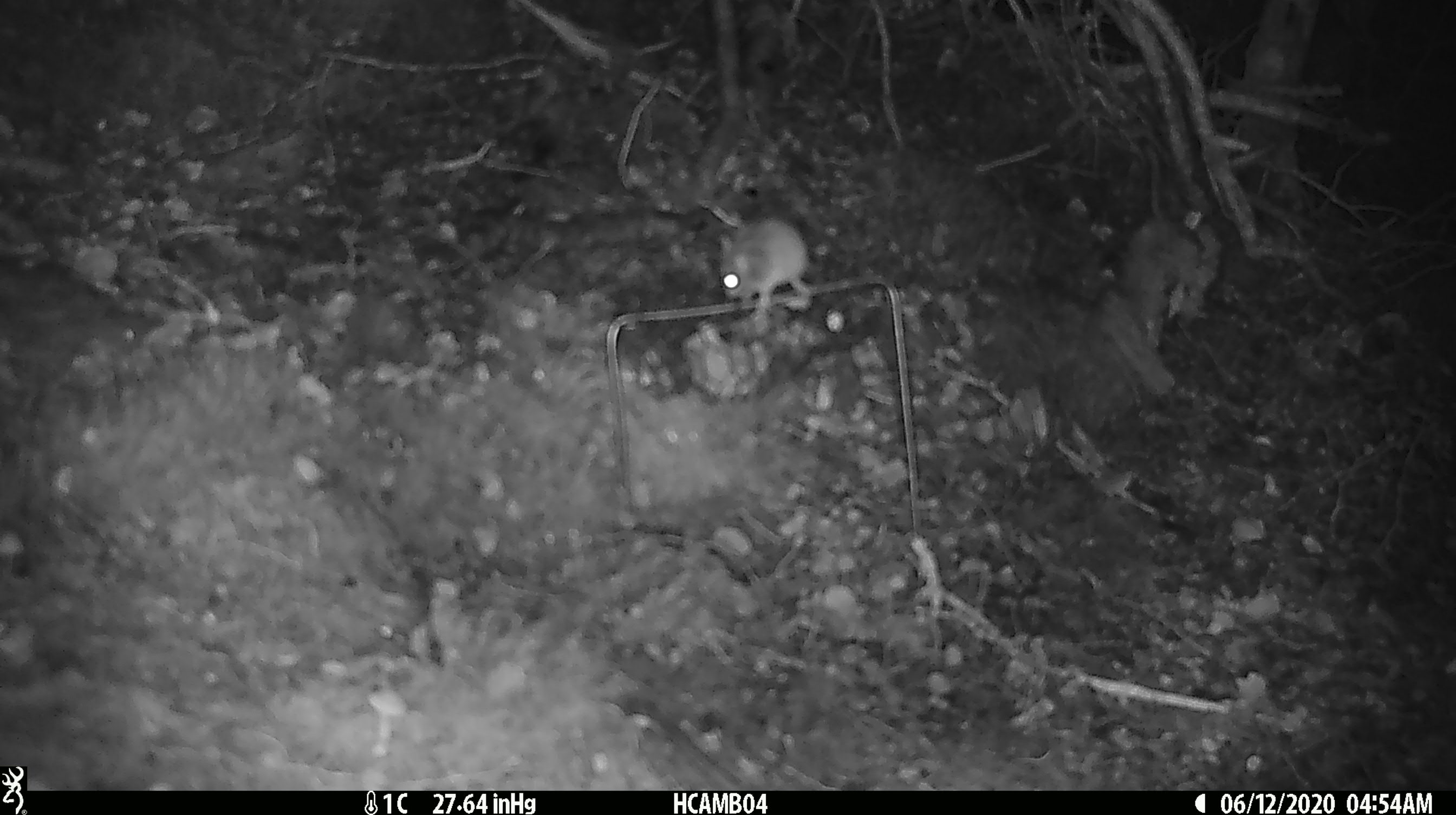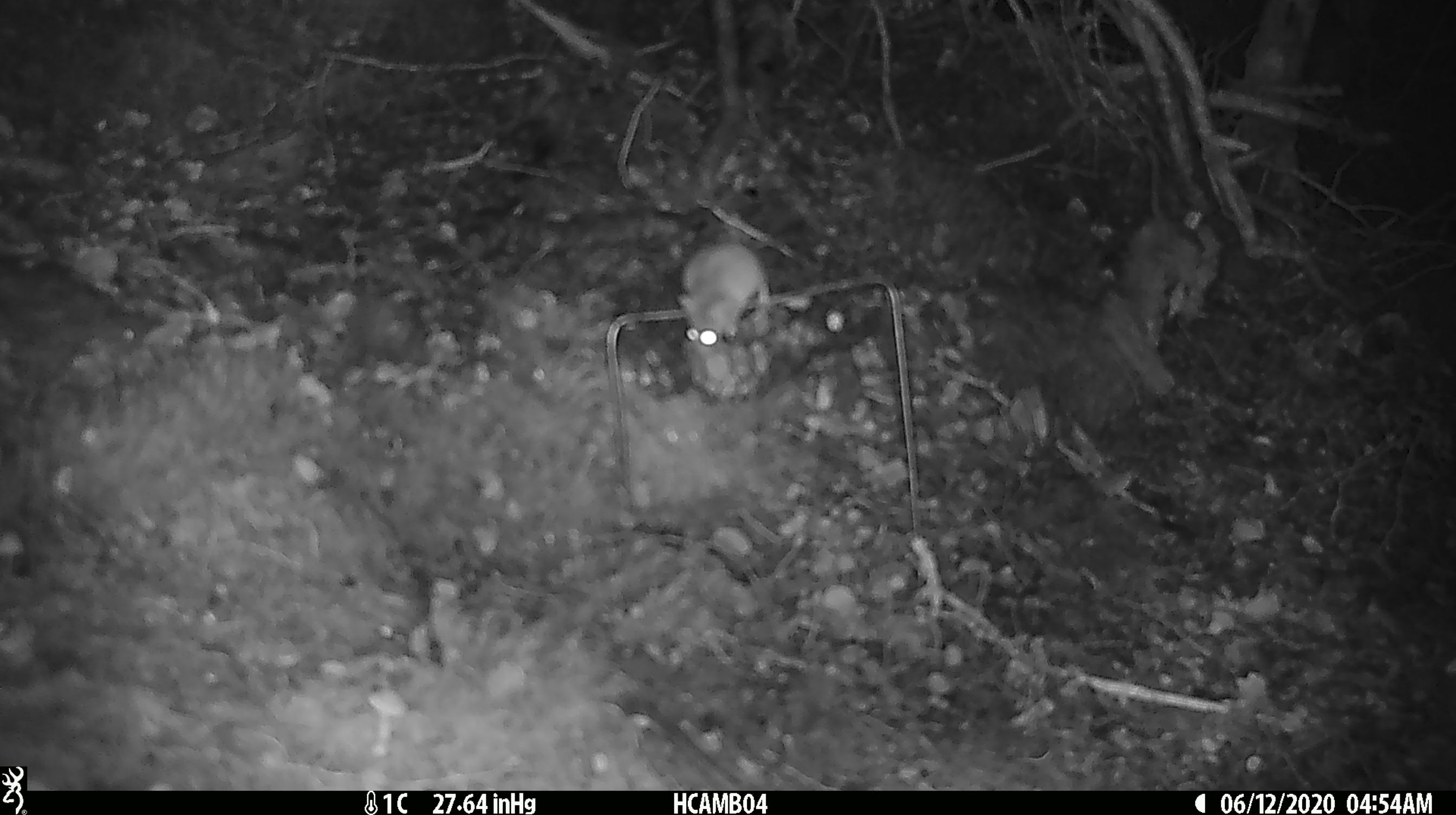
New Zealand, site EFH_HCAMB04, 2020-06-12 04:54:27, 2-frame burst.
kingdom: Animalia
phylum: Chordata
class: Mammalia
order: Rodentia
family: Muridae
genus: Mus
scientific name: Mus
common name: mouse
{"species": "mouse (Mus)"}